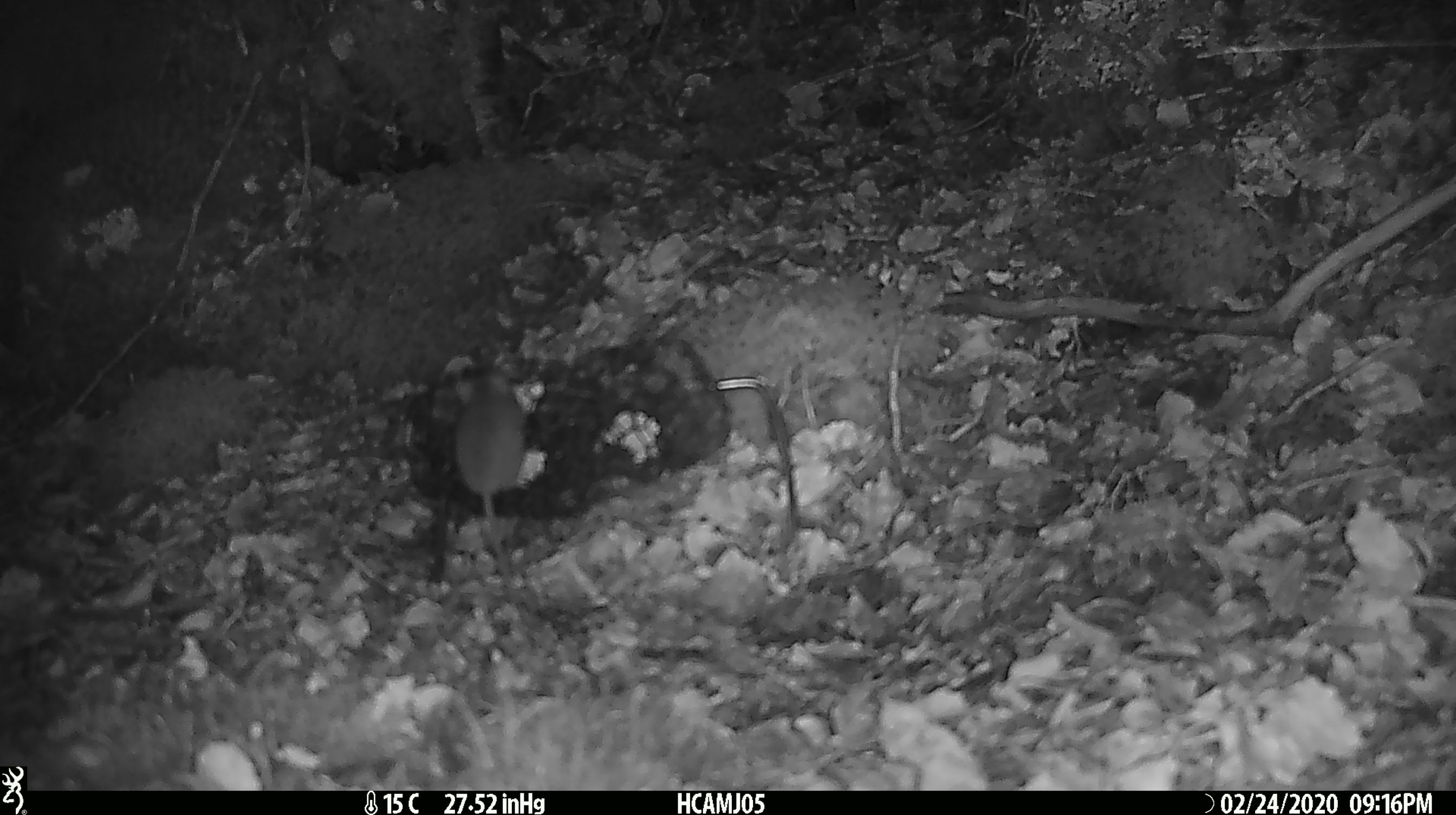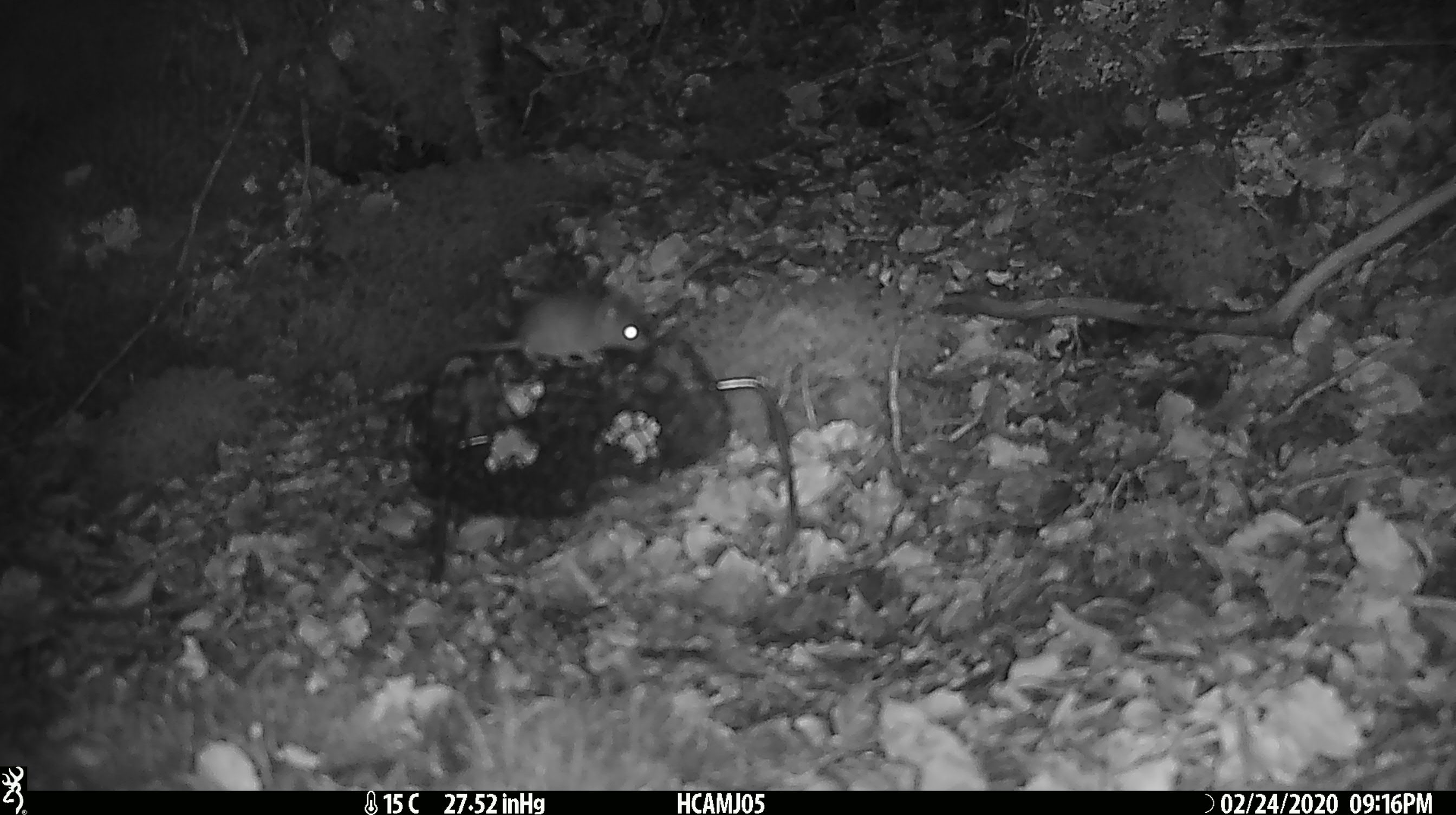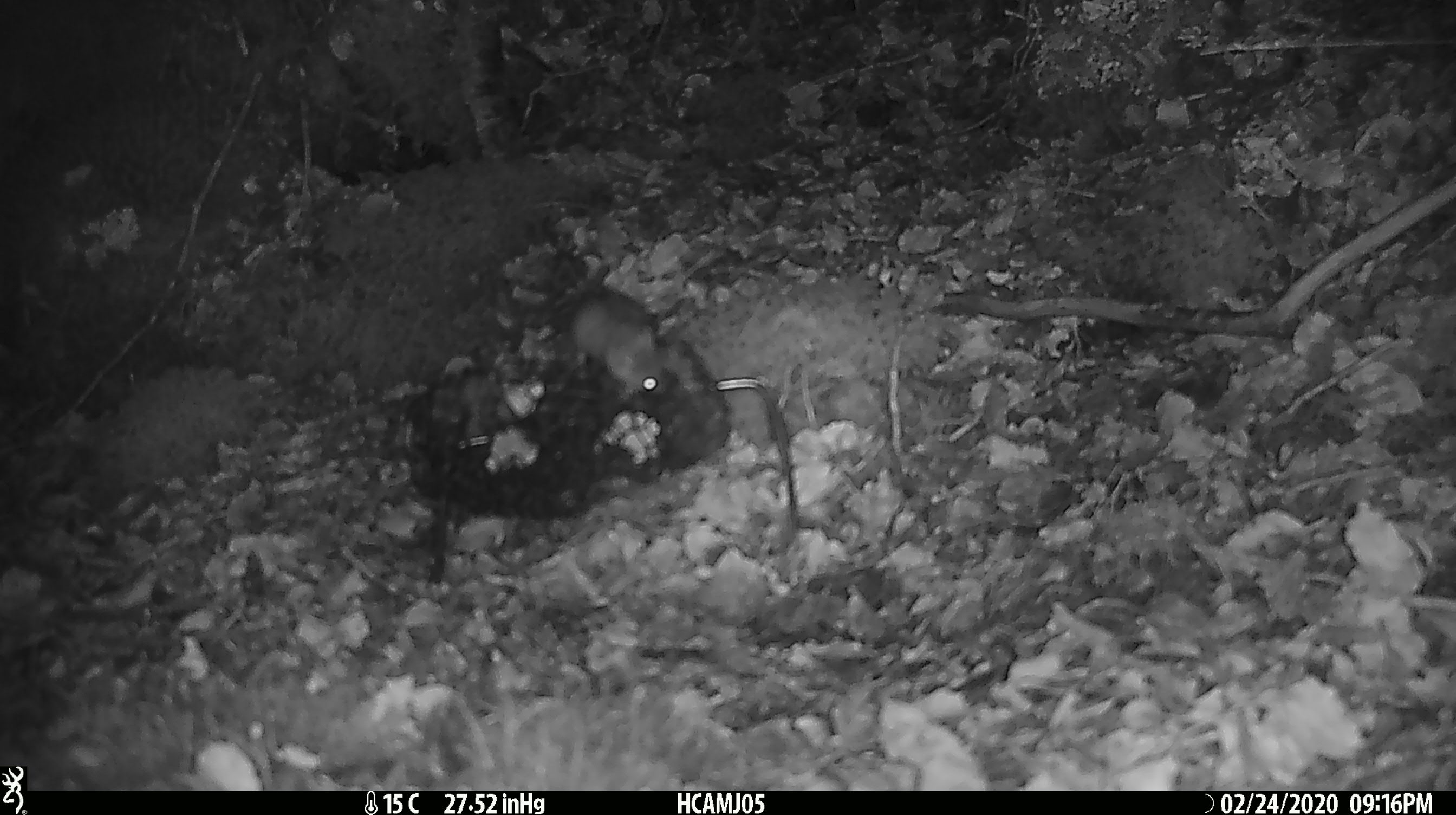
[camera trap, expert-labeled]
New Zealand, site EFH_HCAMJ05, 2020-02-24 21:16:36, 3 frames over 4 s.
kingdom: Animalia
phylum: Chordata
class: Mammalia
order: Rodentia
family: Muridae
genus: Mus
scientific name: Mus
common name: mouse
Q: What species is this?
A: Mouse (Mus).